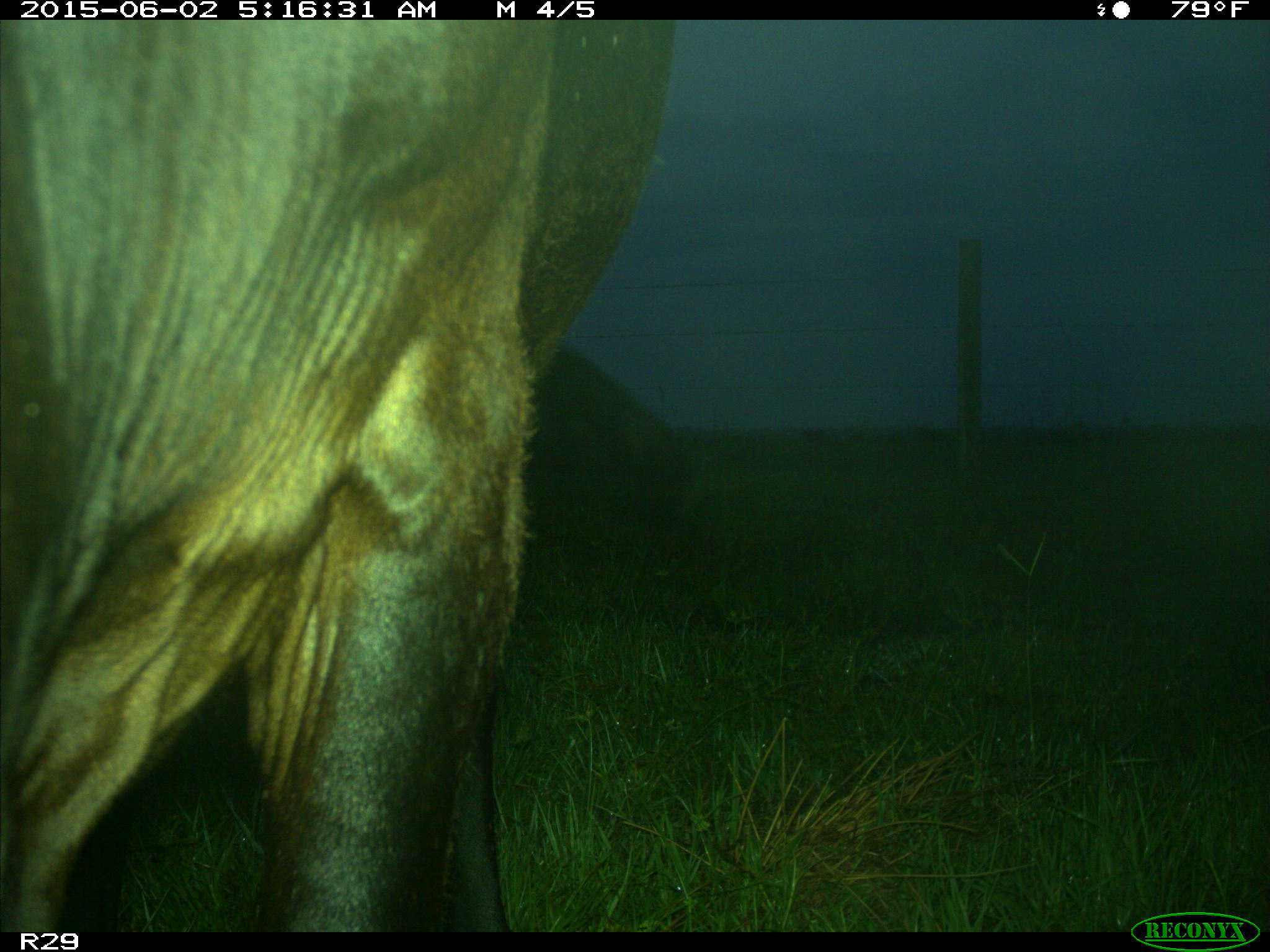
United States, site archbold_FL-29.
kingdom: Animalia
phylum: Chordata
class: Mammalia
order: Artiodactyla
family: Bovidae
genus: Bos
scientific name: Bos taurus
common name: domestic cow